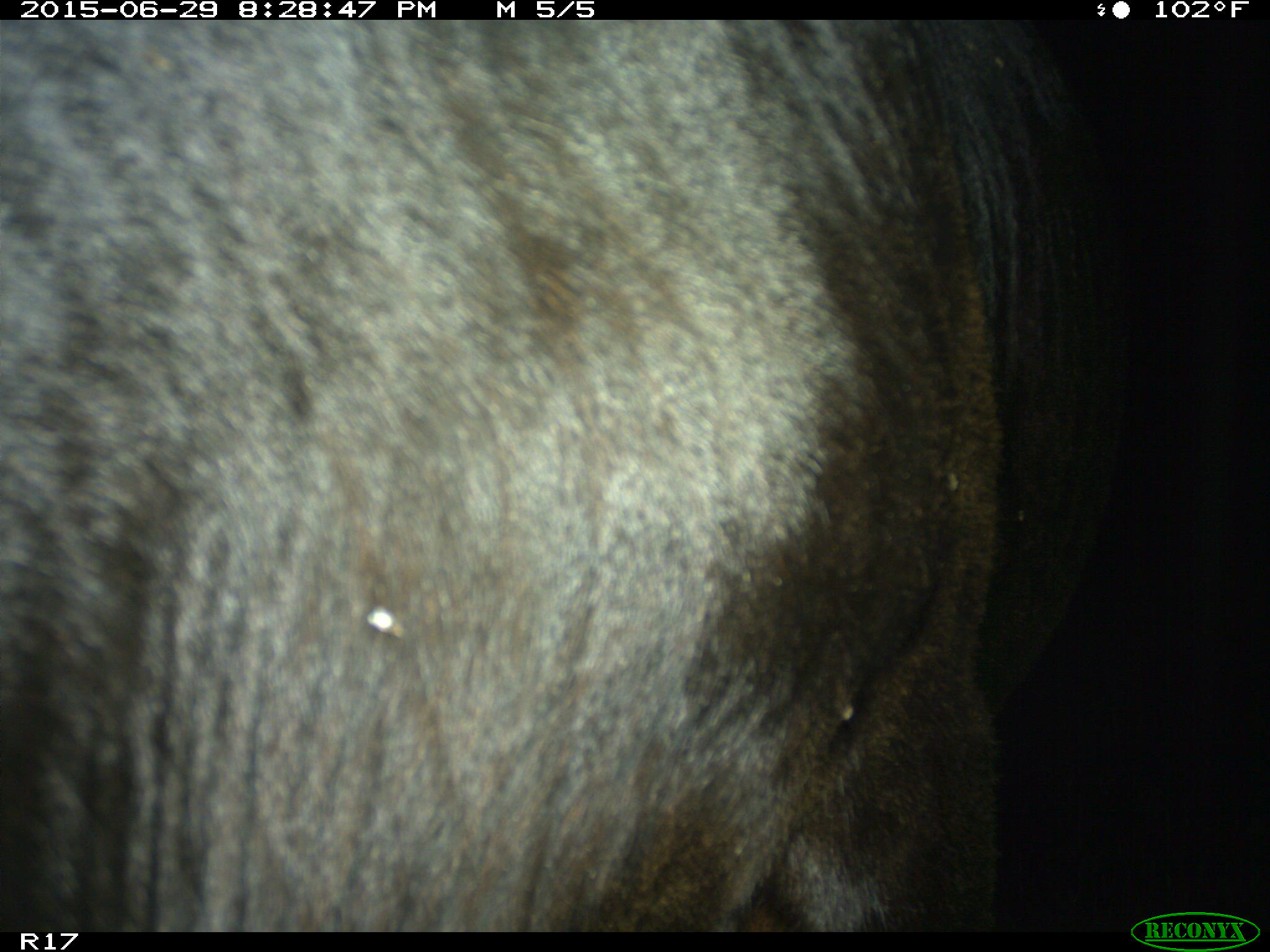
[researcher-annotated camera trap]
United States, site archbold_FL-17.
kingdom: Animalia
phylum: Chordata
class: Mammalia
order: Artiodactyla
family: Bovidae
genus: Bos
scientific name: Bos taurus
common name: domestic cow